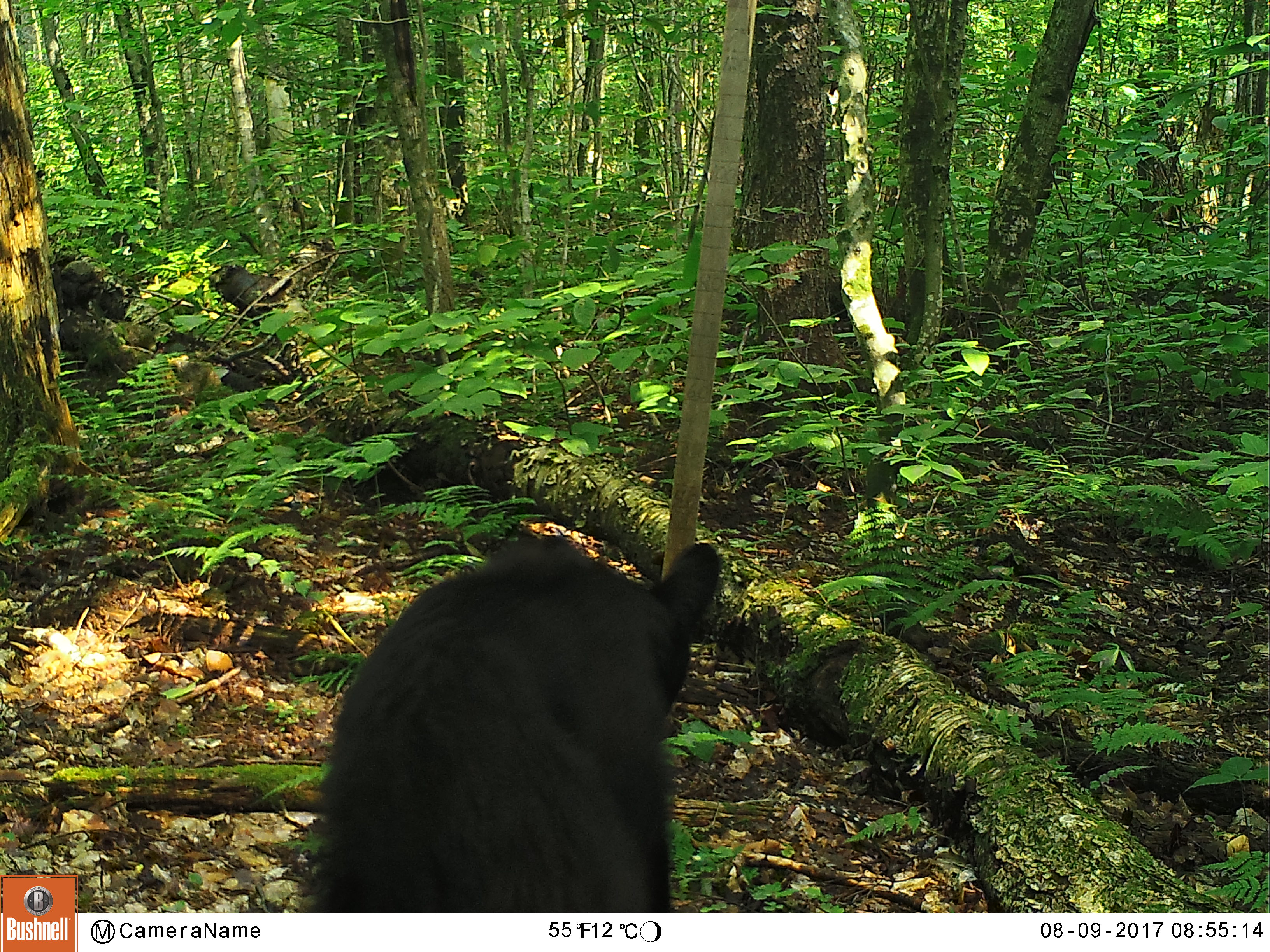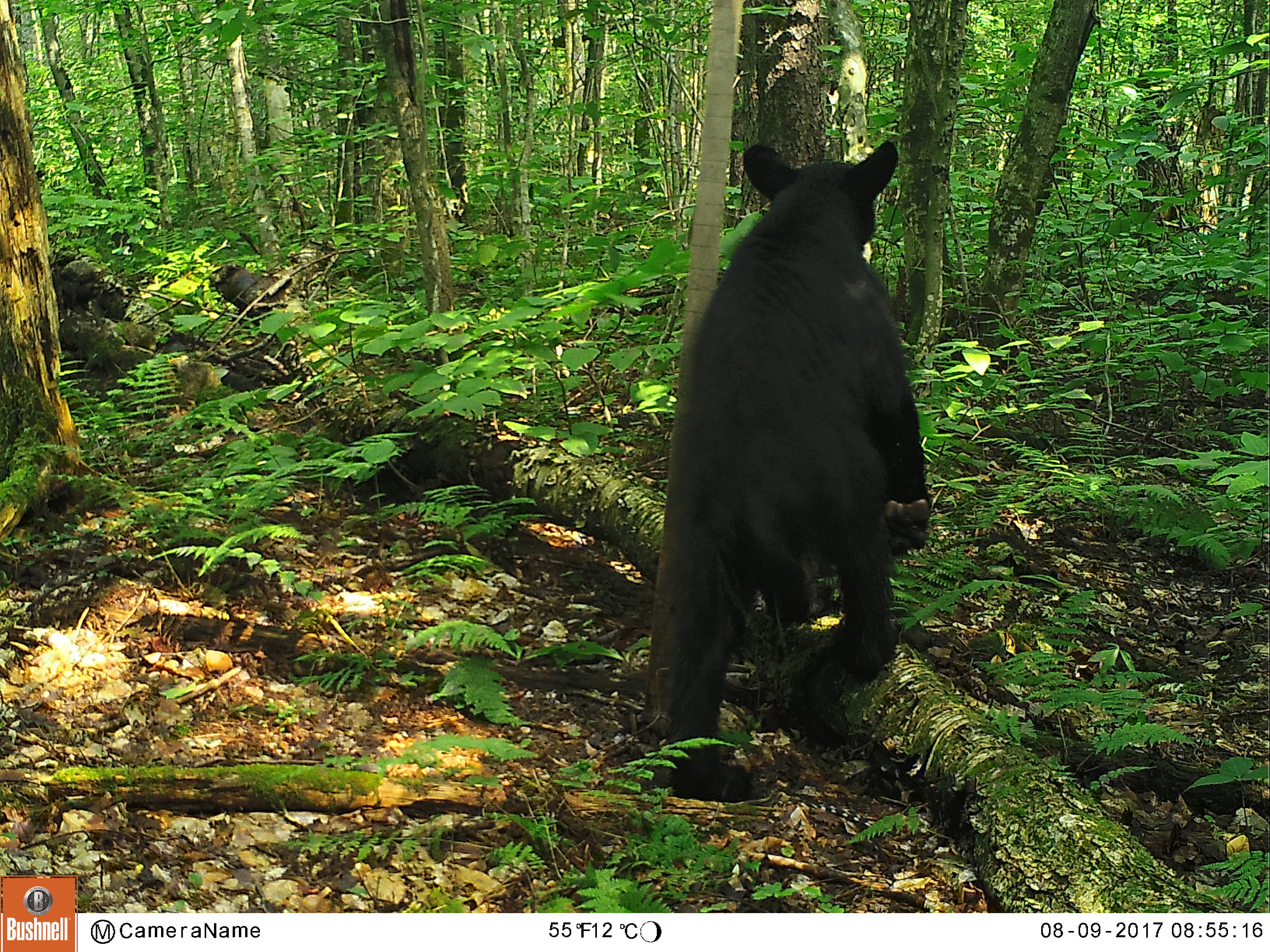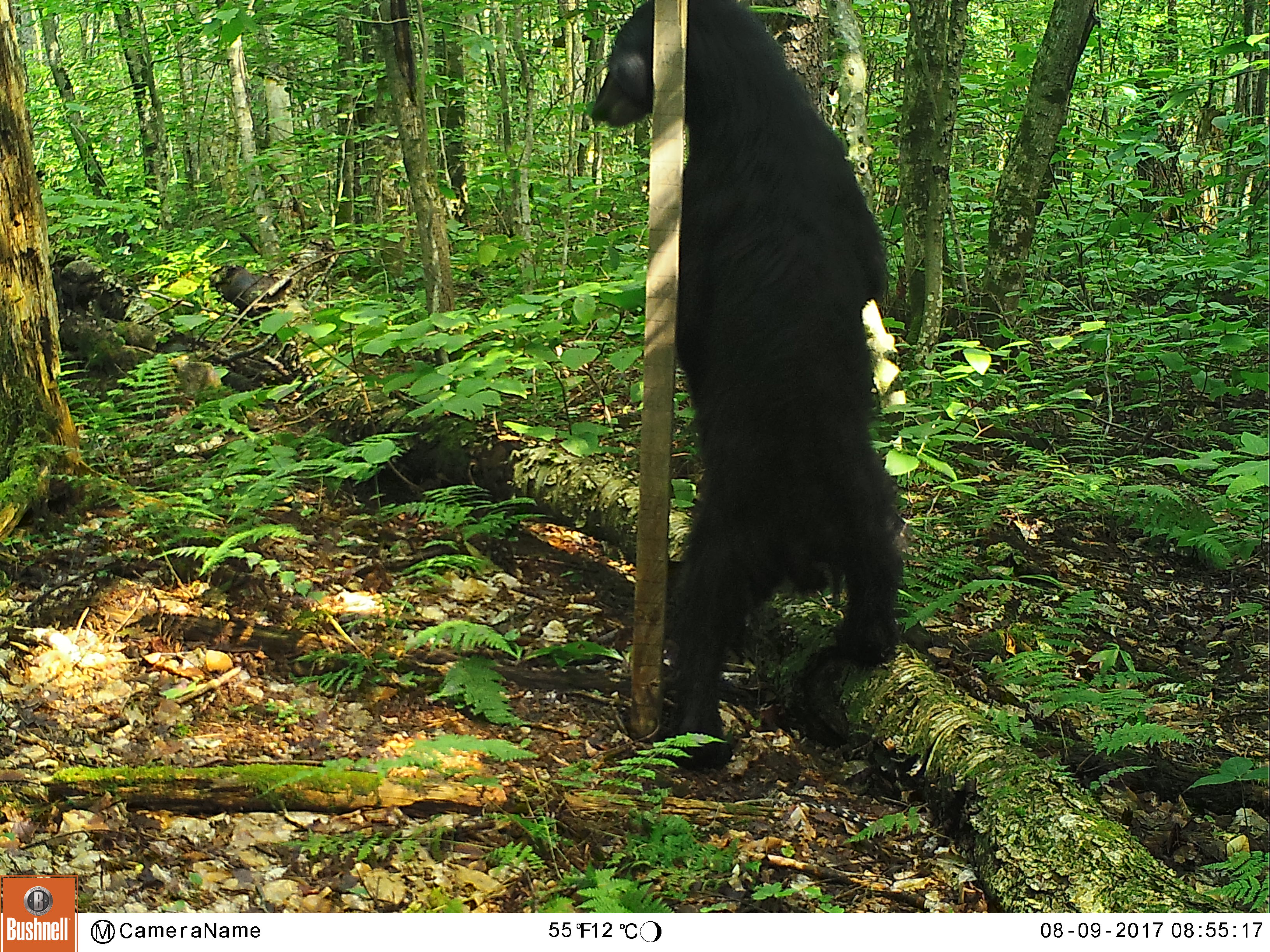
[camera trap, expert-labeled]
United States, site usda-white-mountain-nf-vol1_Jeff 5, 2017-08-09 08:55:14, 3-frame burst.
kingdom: Animalia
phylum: Chordata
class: Mammalia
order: Carnivora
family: Ursidae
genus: Ursus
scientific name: Ursus americanus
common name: black bear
Black bear (Ursus americanus).